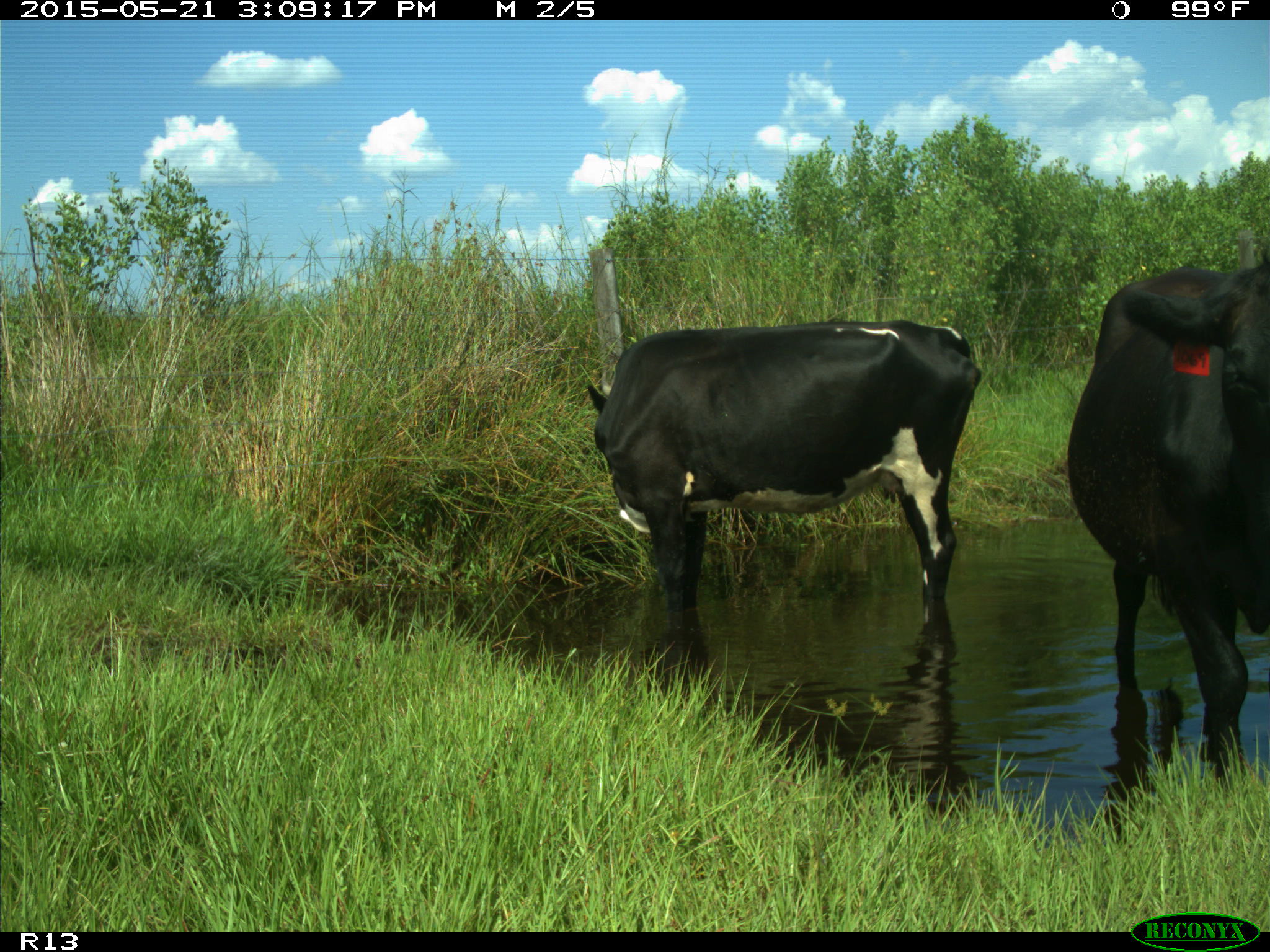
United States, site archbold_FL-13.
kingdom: Animalia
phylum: Chordata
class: Mammalia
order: Artiodactyla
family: Bovidae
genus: Bos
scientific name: Bos taurus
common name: domestic cow